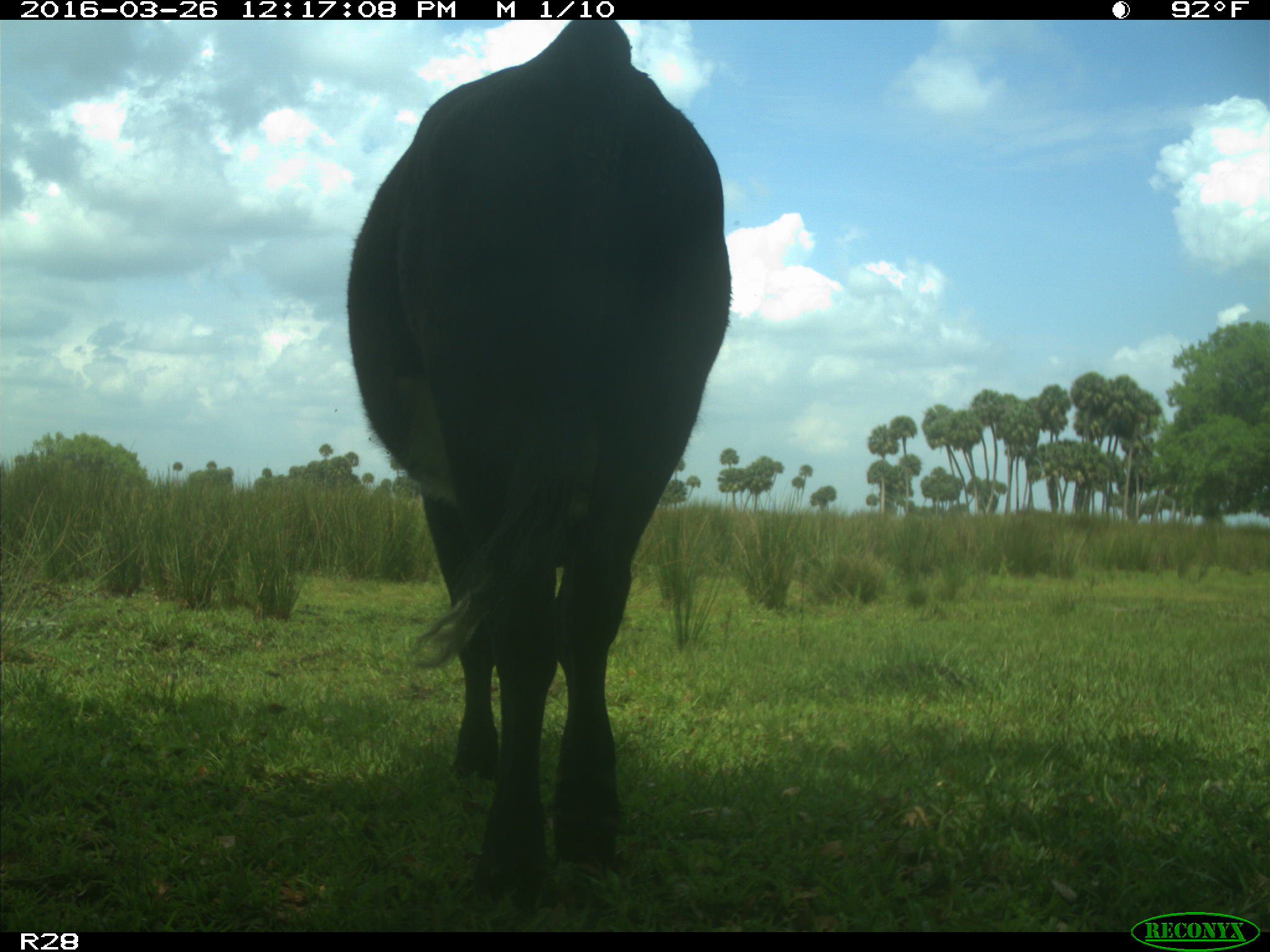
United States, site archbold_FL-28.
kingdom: Animalia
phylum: Chordata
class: Mammalia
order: Artiodactyla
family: Bovidae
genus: Bos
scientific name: Bos taurus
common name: domestic cow